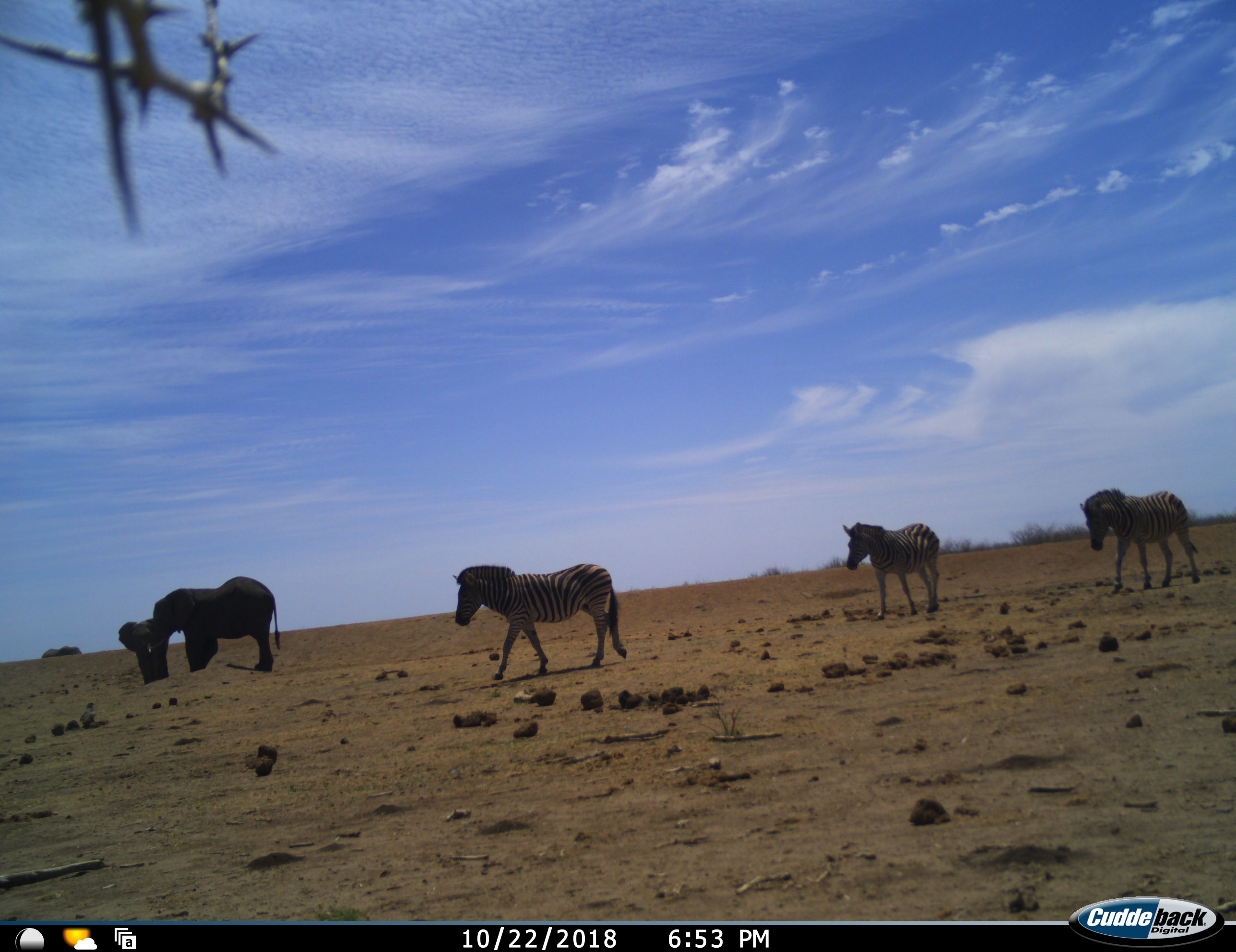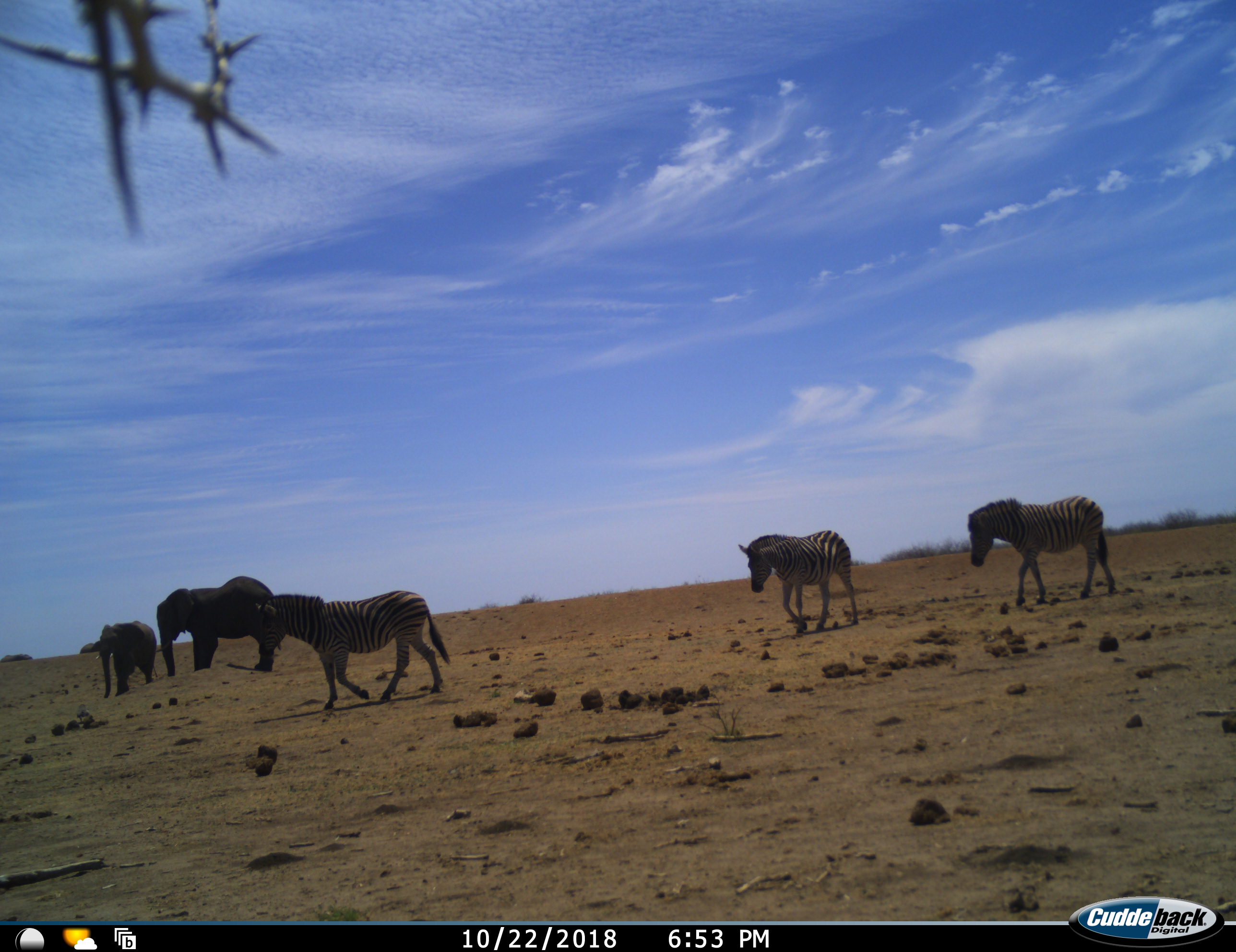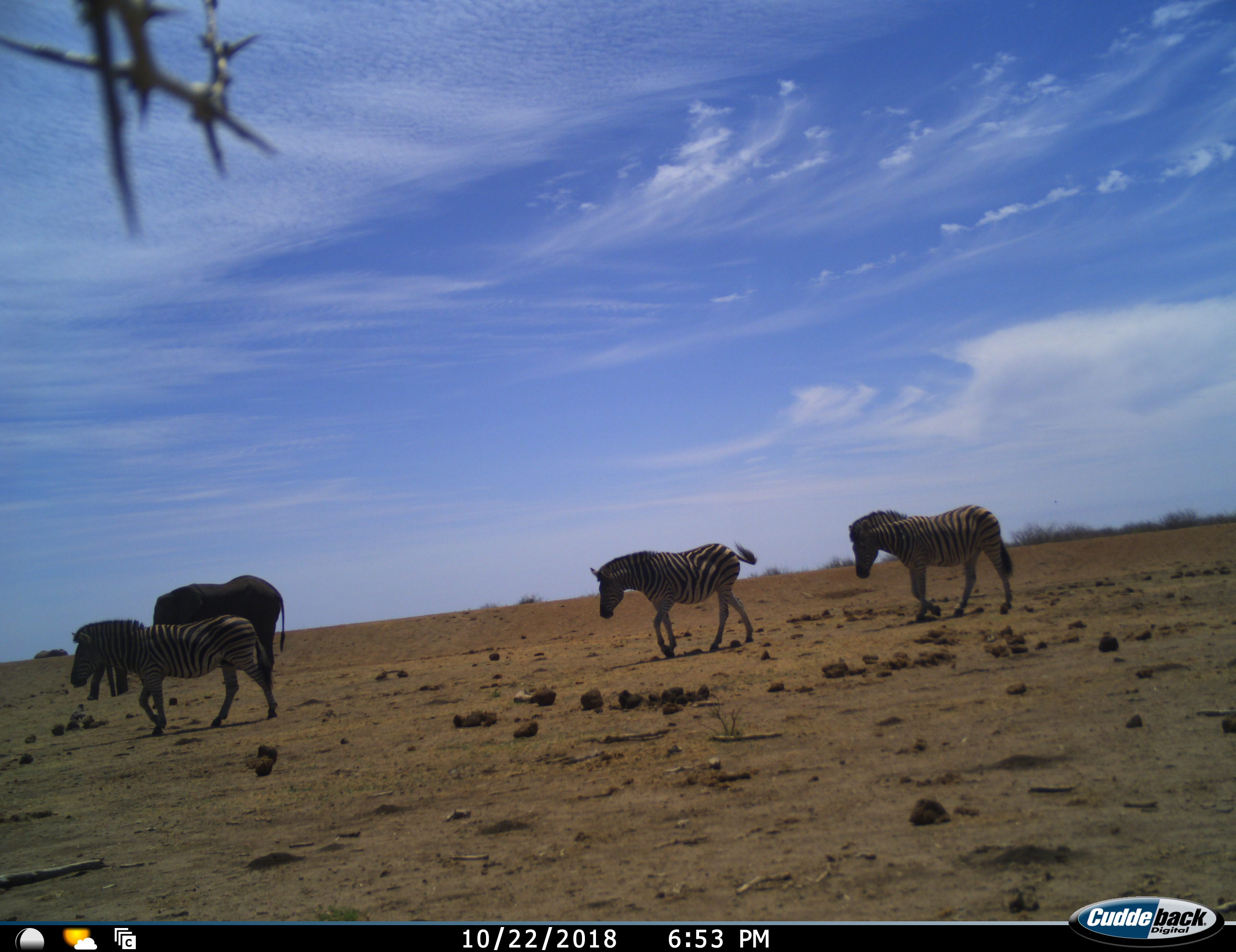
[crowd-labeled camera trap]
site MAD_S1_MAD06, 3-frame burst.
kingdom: Animalia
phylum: Chordata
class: Mammalia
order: Proboscidea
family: Elephantidae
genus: Loxodonta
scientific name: Loxodonta africana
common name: african bush elephant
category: elephant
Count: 3.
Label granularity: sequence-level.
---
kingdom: Animalia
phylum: Chordata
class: Mammalia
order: Perissodactyla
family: Equidae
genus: Equus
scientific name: Equus quagga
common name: plains zebra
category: zebraplains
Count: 3.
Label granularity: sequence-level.